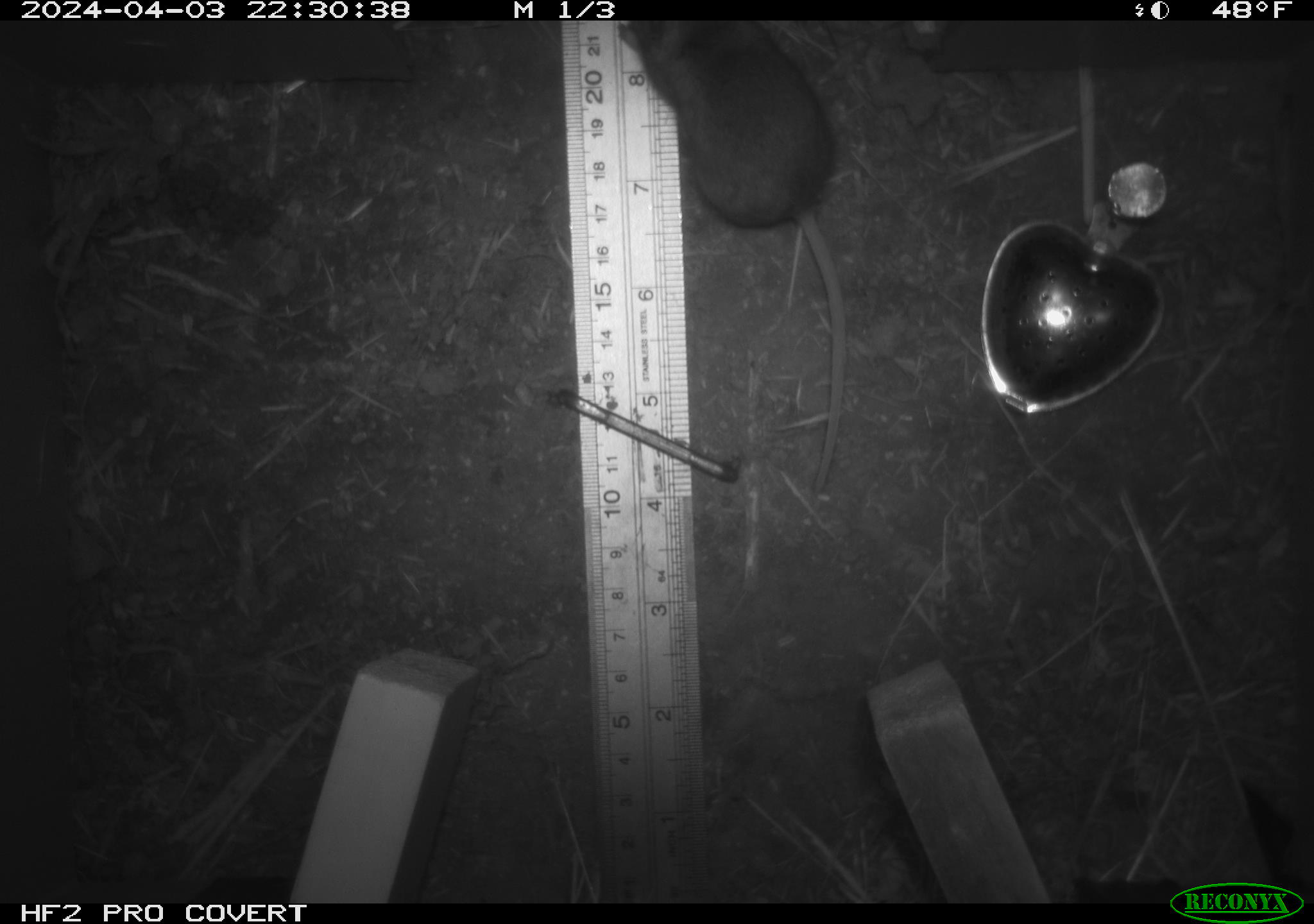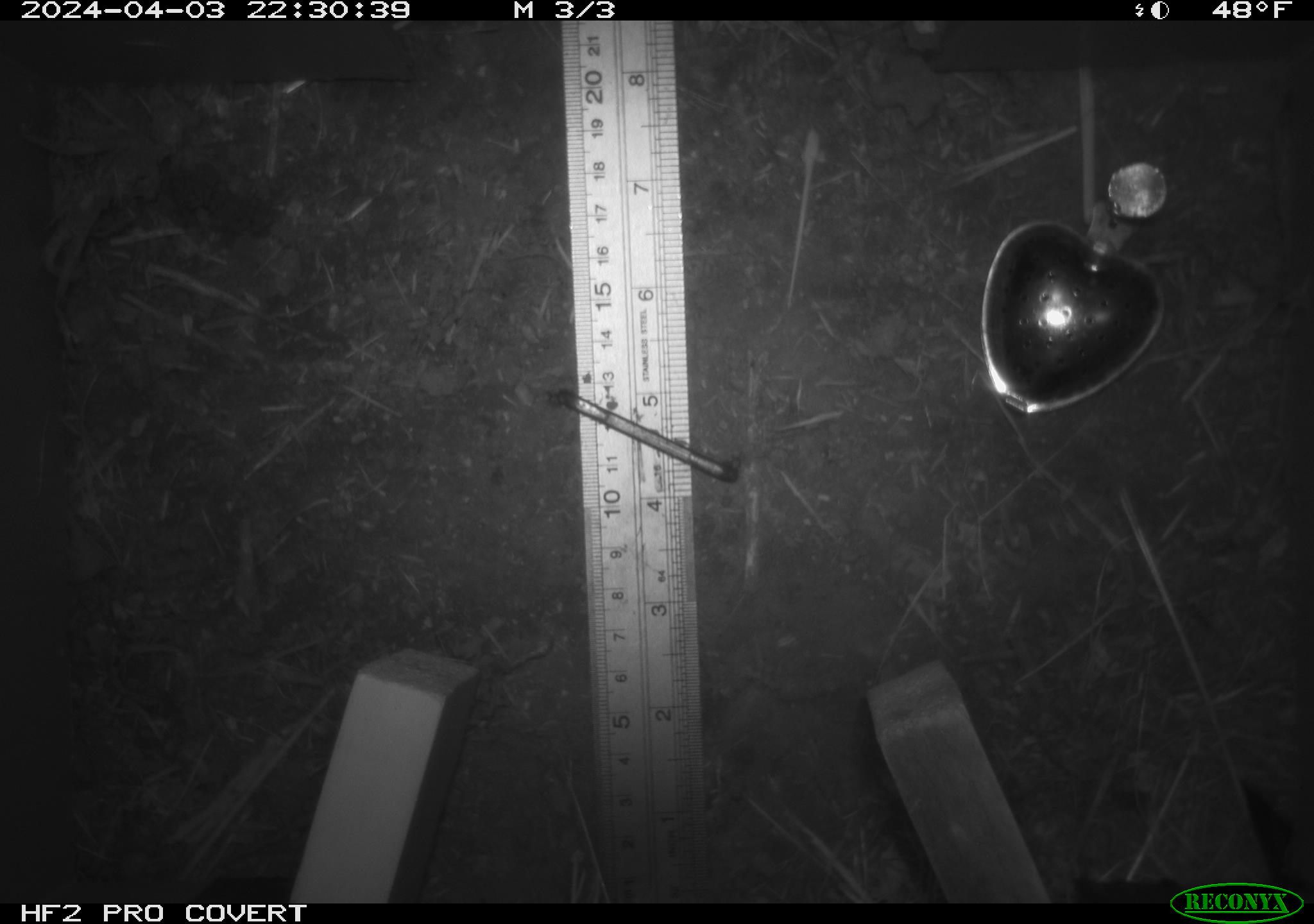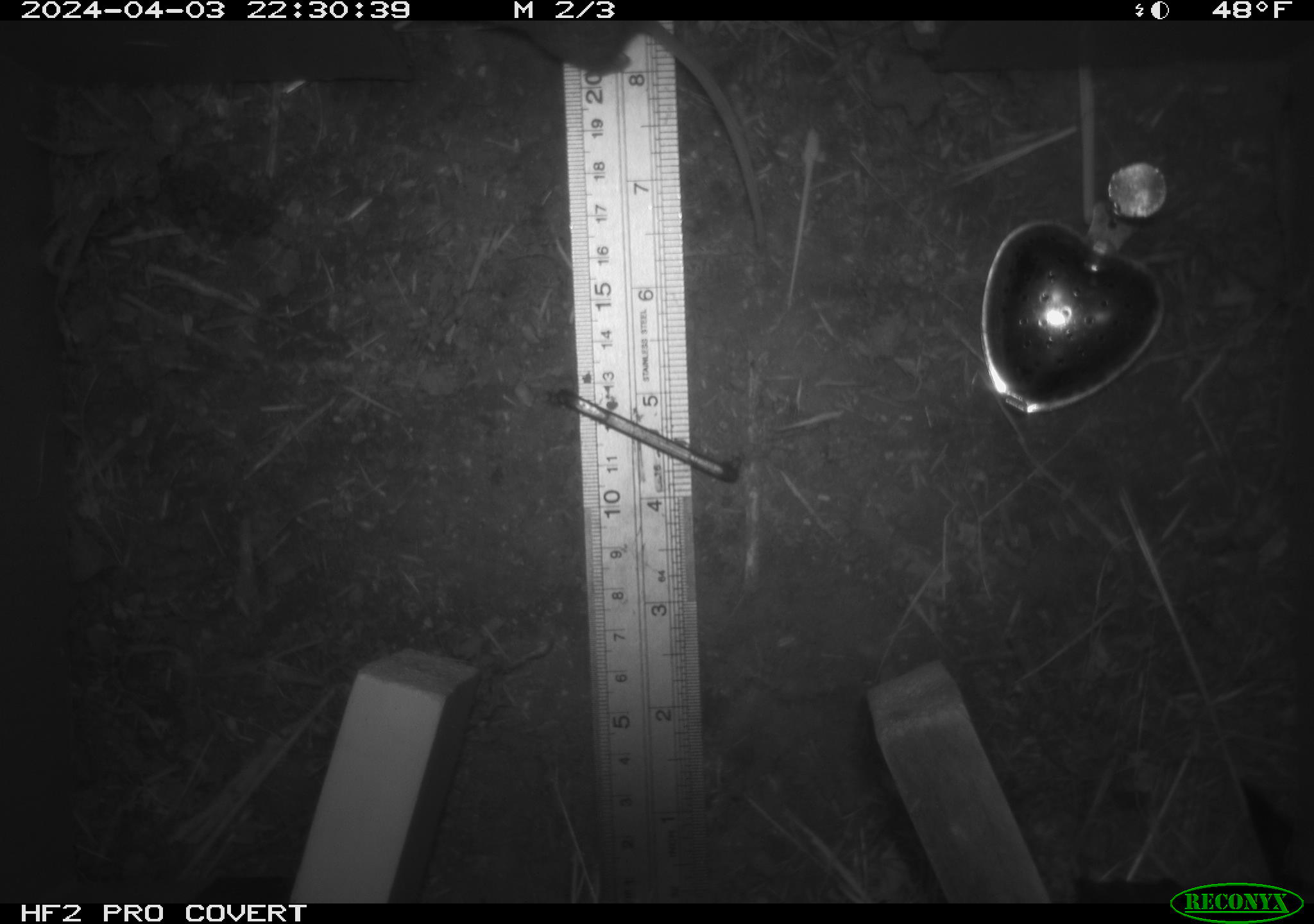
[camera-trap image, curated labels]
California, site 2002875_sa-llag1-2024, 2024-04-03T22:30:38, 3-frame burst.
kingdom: Animalia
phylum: Chordata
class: Mammalia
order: Rodentia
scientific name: Rodentia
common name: mouse species